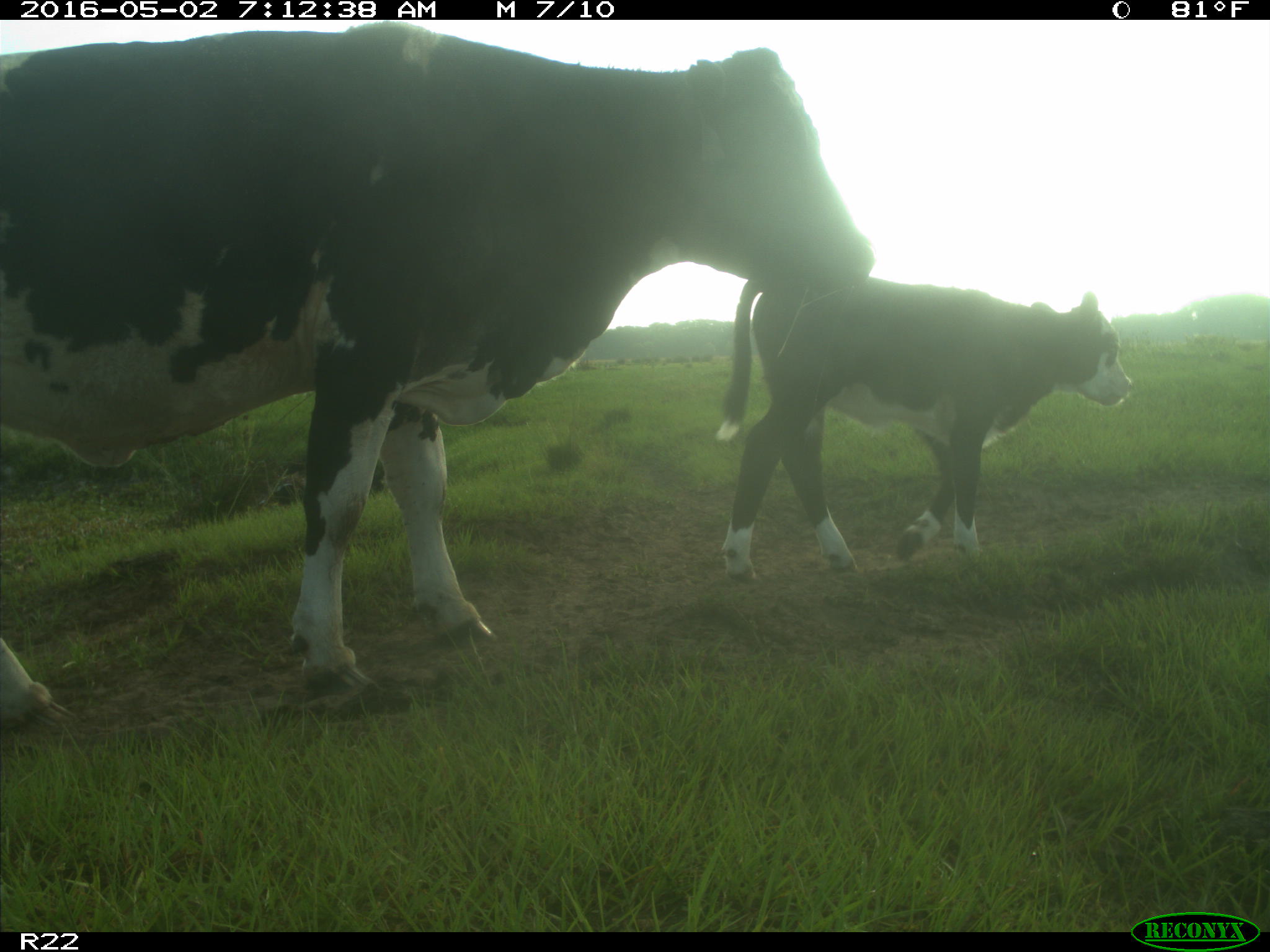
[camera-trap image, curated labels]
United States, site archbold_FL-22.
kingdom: Animalia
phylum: Chordata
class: Mammalia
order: Artiodactyla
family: Bovidae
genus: Bos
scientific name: Bos taurus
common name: domestic cow